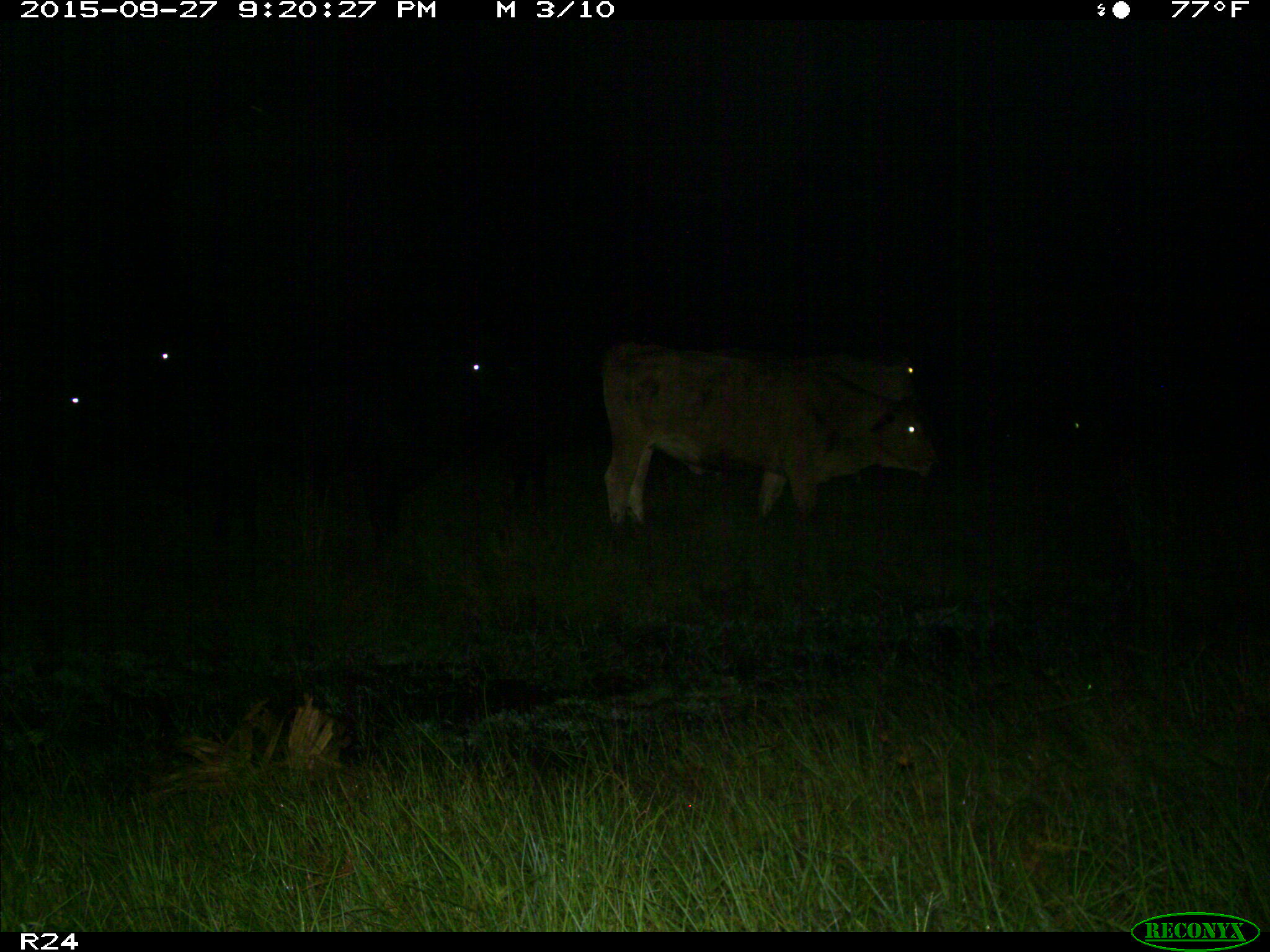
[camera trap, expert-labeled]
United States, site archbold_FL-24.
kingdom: Animalia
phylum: Chordata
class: Mammalia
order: Artiodactyla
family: Bovidae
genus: Bos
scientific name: Bos taurus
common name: domestic cow